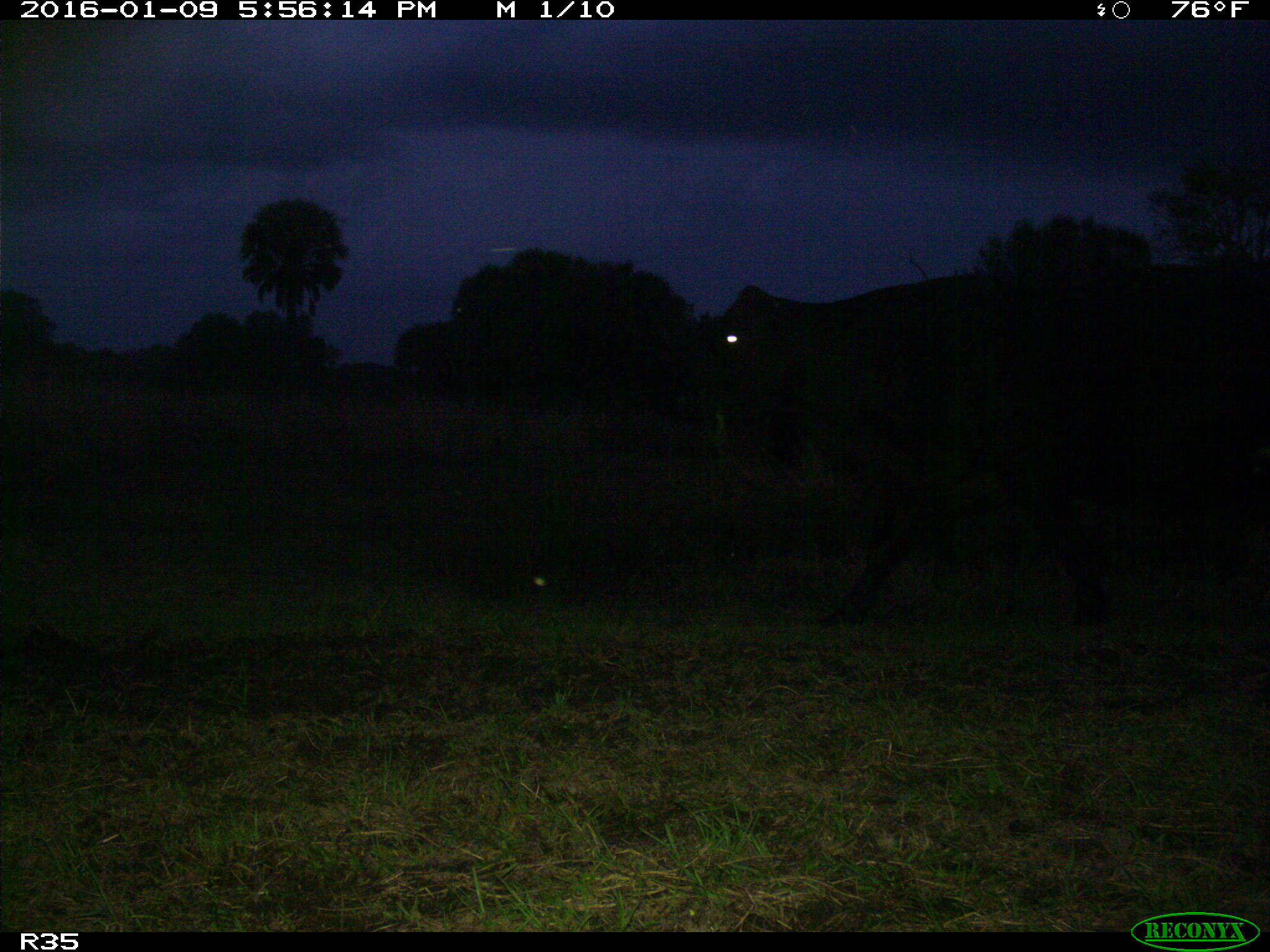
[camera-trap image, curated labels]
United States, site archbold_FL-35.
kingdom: Animalia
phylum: Chordata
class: Mammalia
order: Artiodactyla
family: Bovidae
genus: Bos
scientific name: Bos taurus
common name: domestic cow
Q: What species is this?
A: Bos taurus (domestic cow).